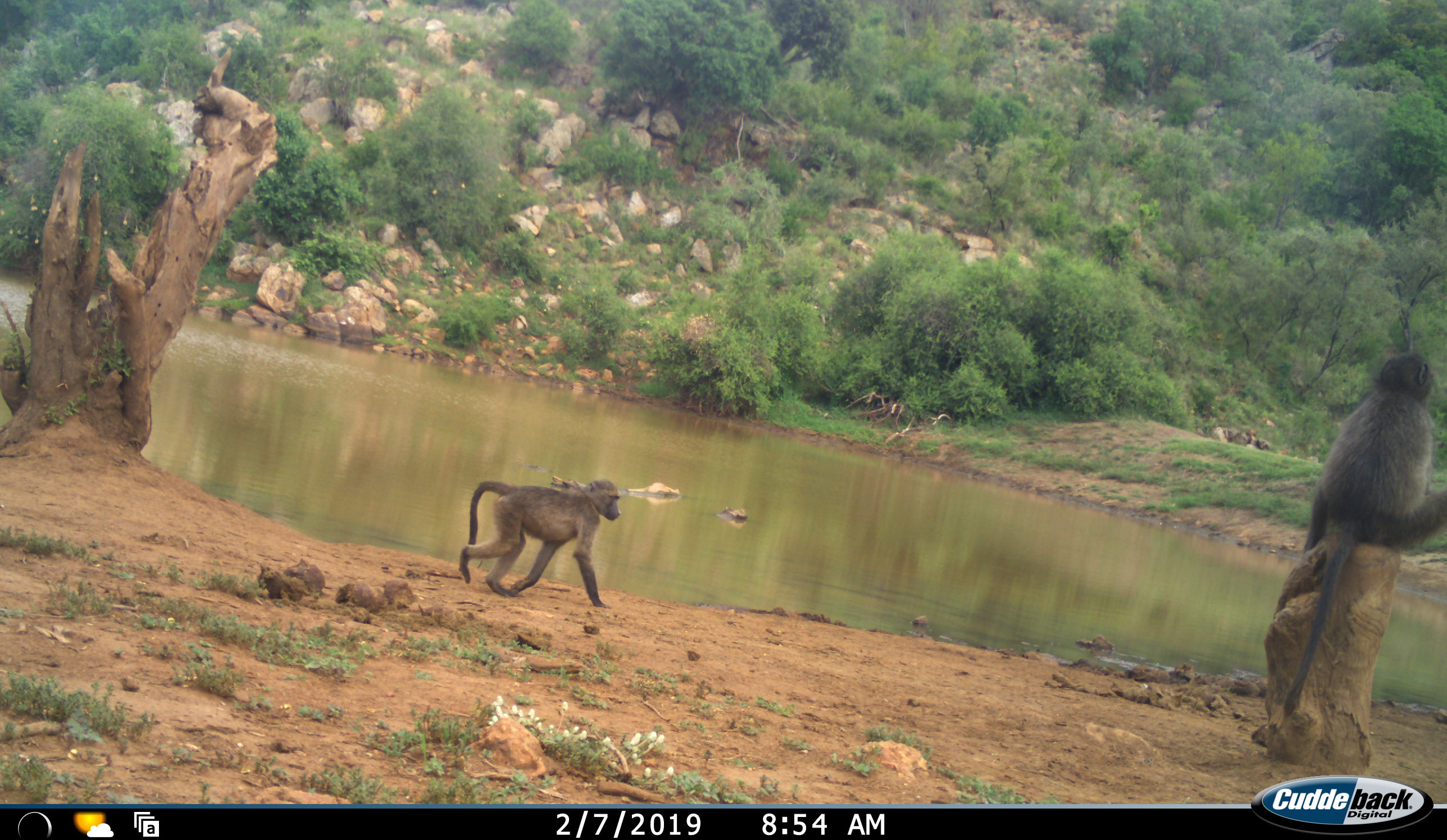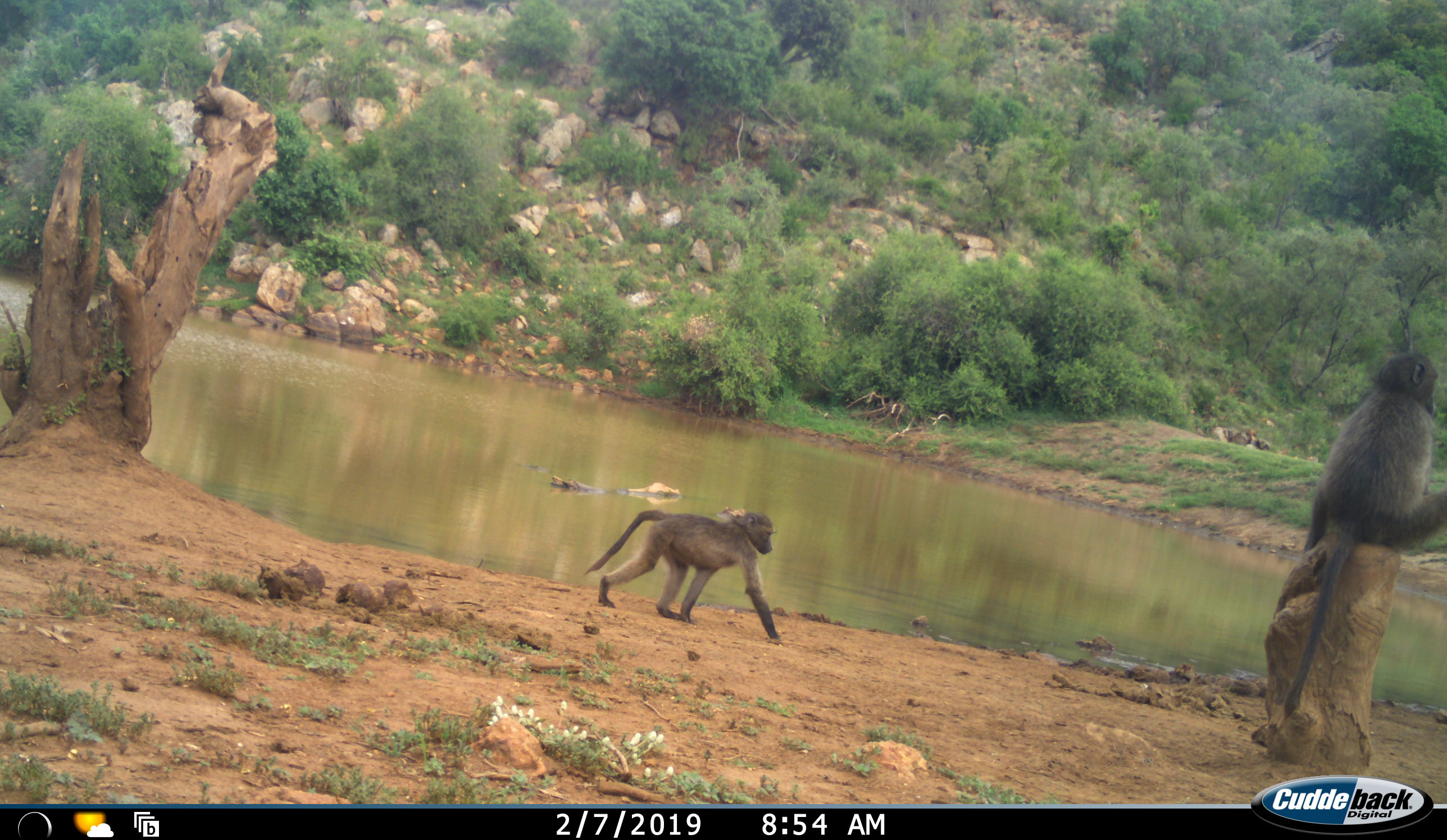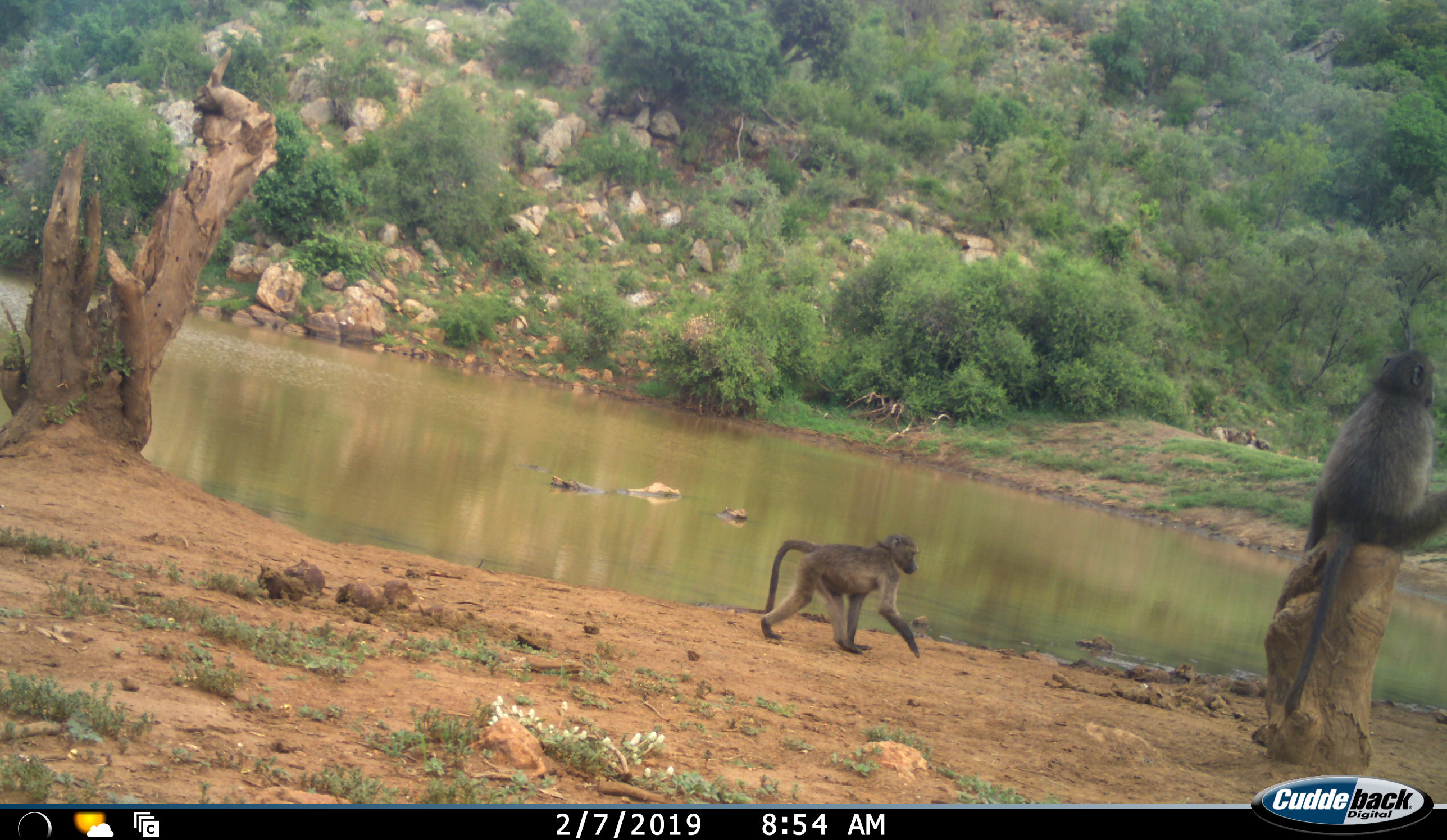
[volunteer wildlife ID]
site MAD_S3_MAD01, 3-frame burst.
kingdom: Animalia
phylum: Chordata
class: Mammalia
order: Primates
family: Cercopithecidae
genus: Papio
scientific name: Papio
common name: baboon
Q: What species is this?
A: Baboon (Papio).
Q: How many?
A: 2.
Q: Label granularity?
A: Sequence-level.